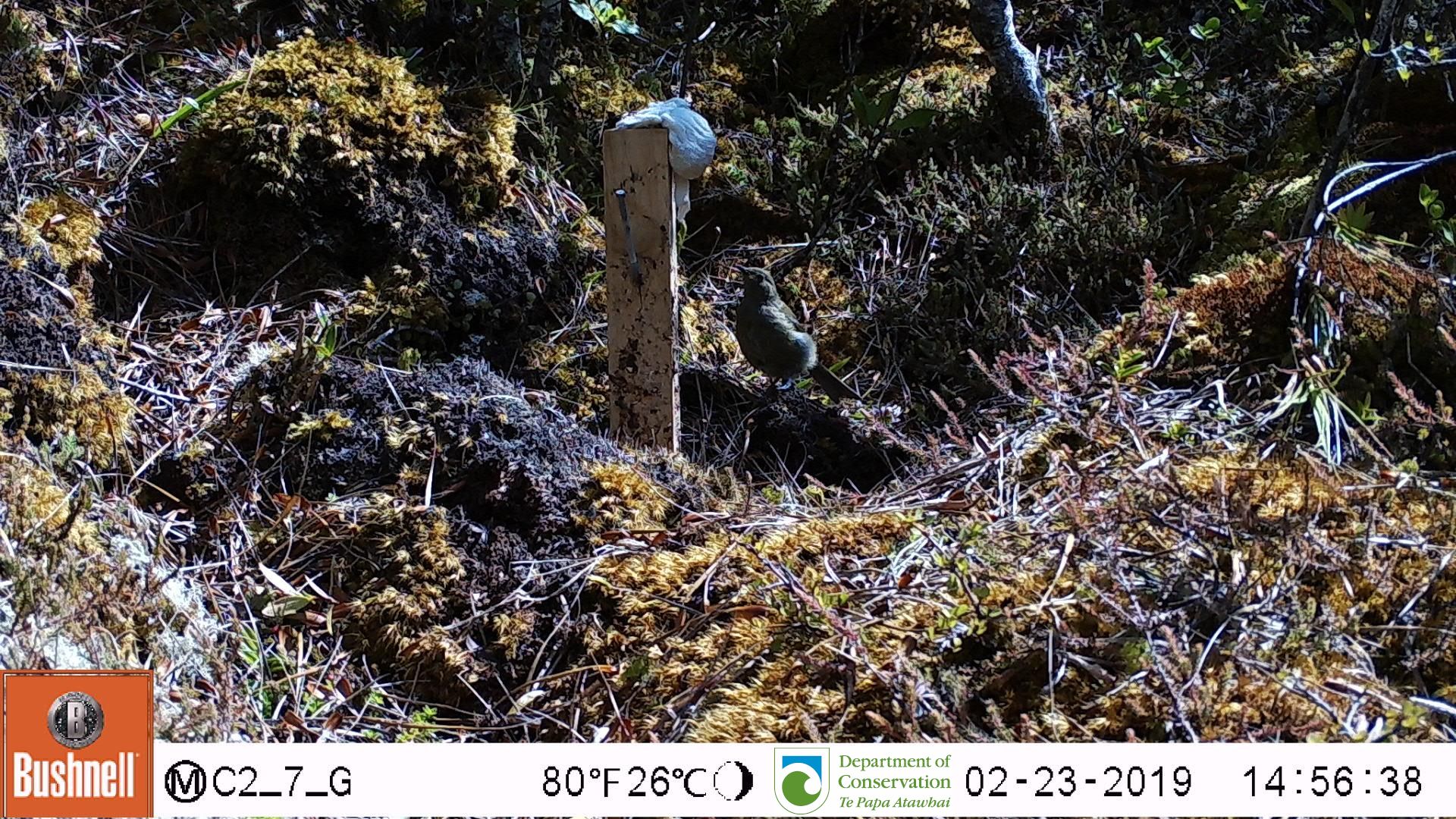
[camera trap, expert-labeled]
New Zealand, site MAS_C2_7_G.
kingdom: Animalia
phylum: Chordata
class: Aves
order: Passeriformes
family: Meliphagidae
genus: Anthornis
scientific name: Anthornis melanura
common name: new zealand bellbird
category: bellbird